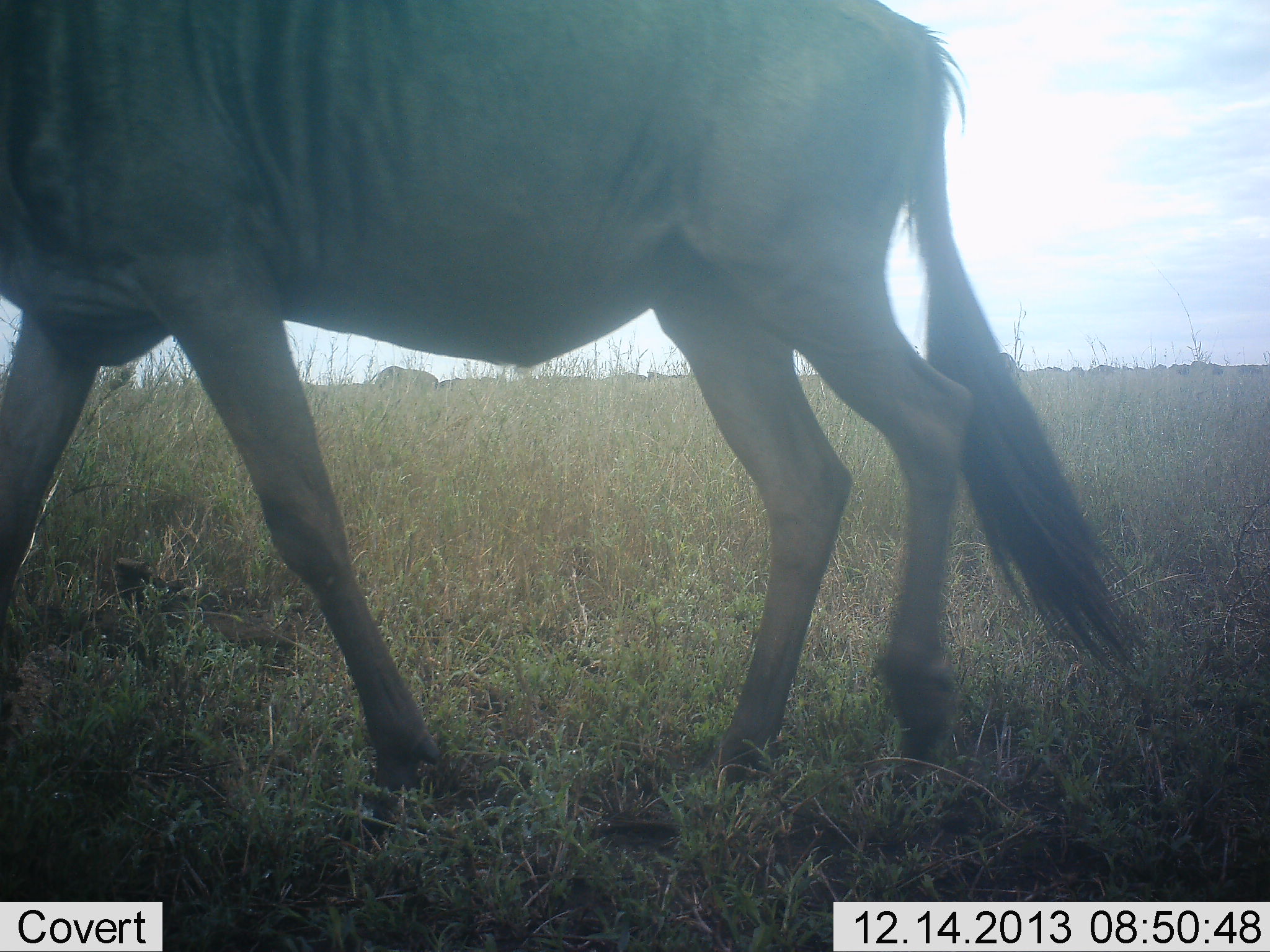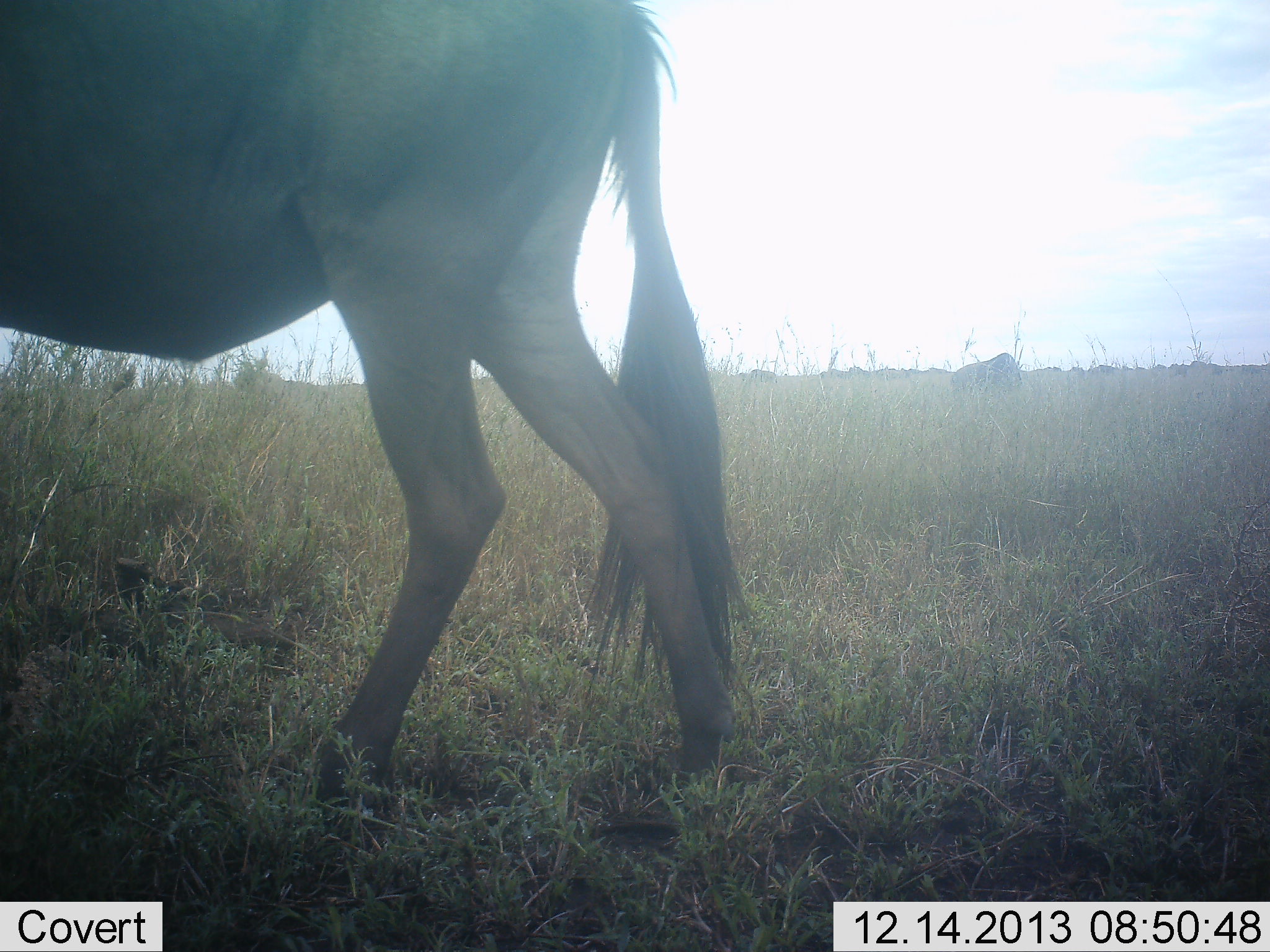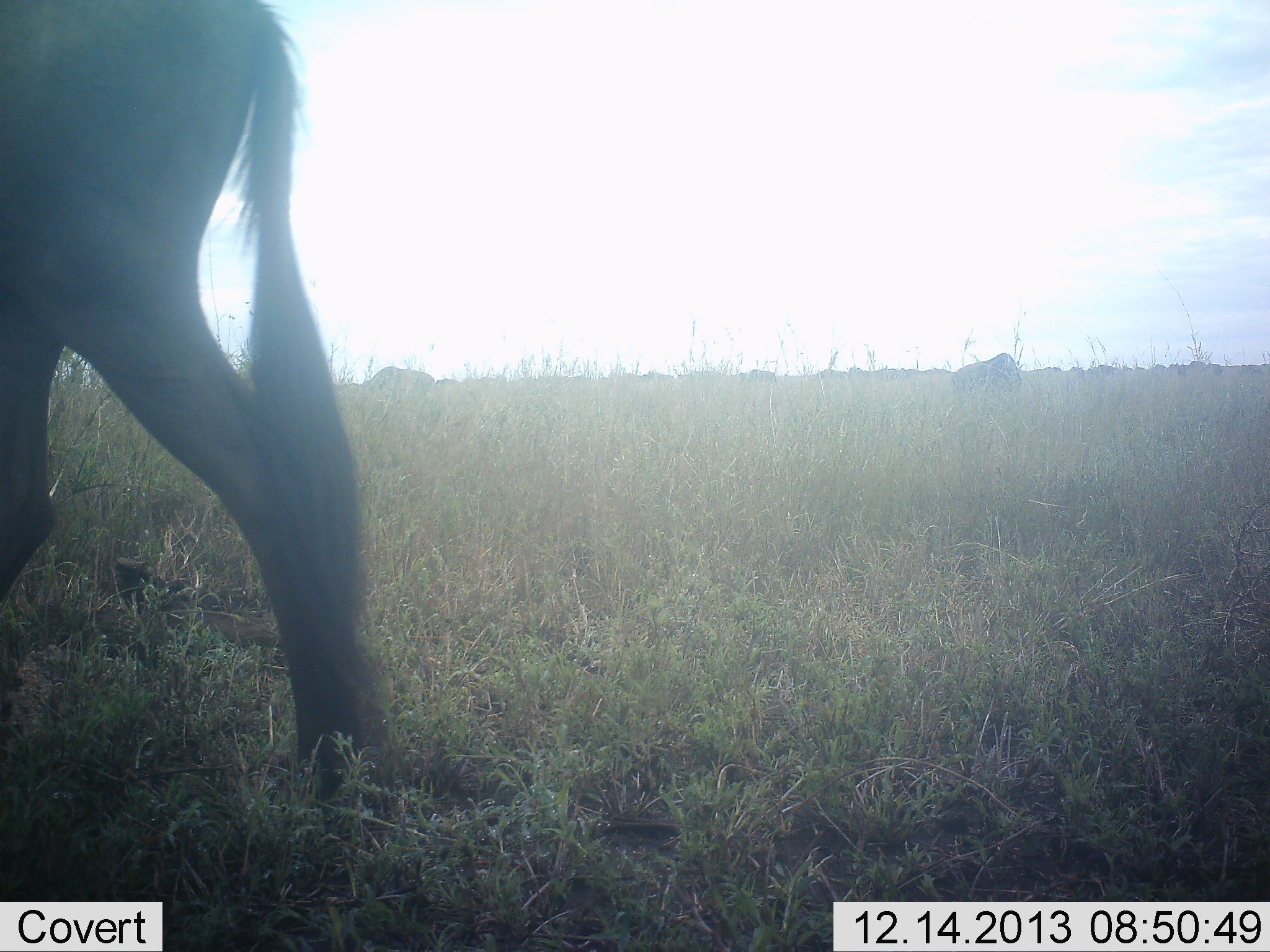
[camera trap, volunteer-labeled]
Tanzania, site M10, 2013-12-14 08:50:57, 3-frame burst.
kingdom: Animalia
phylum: Chordata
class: Mammalia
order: Artiodactyla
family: Bovidae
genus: Connochaetes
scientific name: Connochaetes taurinus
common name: blue wildebeest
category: wildebeest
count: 1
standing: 20%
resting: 0%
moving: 90%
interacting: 0%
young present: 0%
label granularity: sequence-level